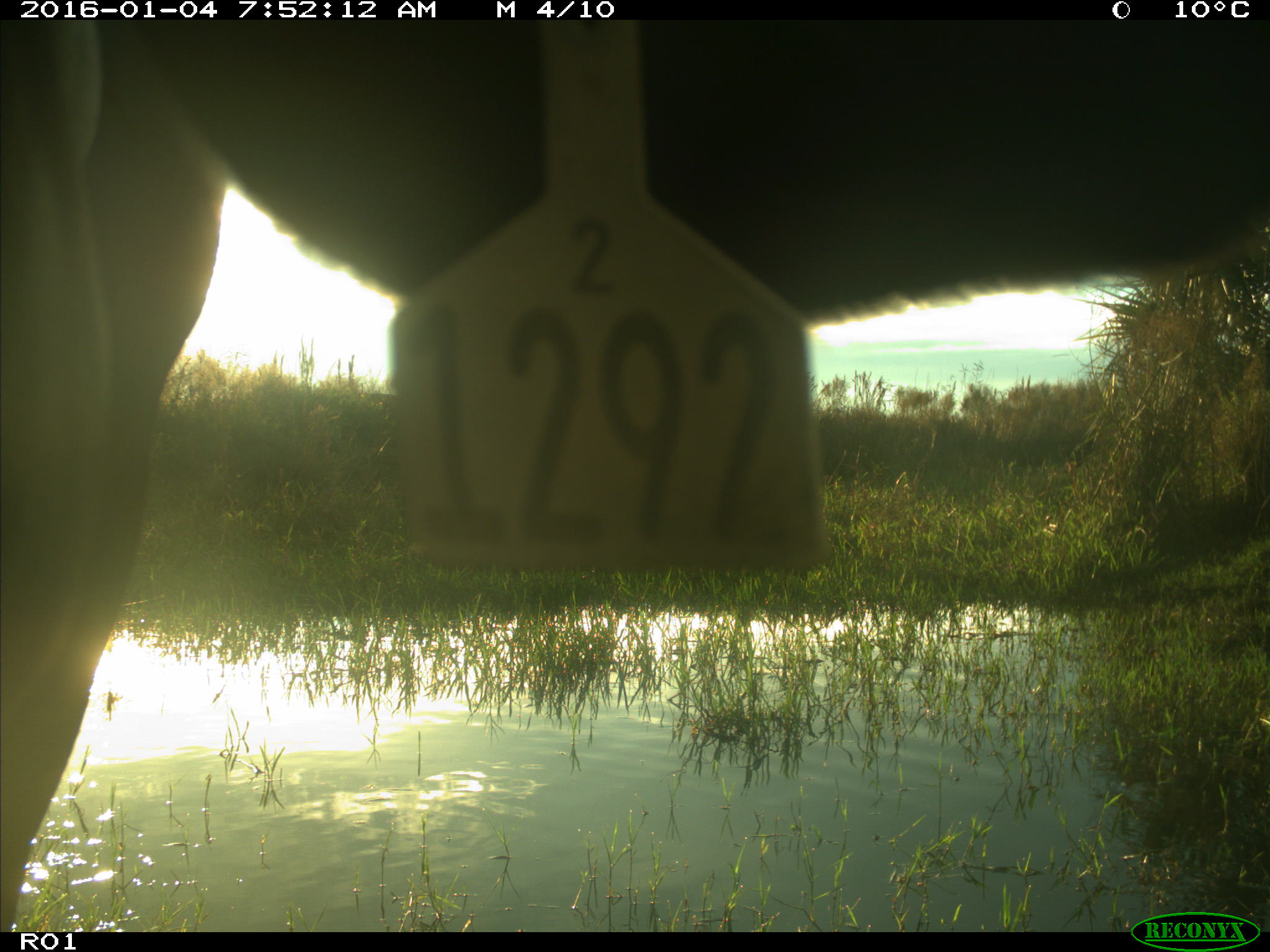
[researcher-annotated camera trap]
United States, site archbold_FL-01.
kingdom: Animalia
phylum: Chordata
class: Mammalia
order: Artiodactyla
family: Bovidae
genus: Bos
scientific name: Bos taurus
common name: domestic cow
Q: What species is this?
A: Bos taurus (domestic cow).